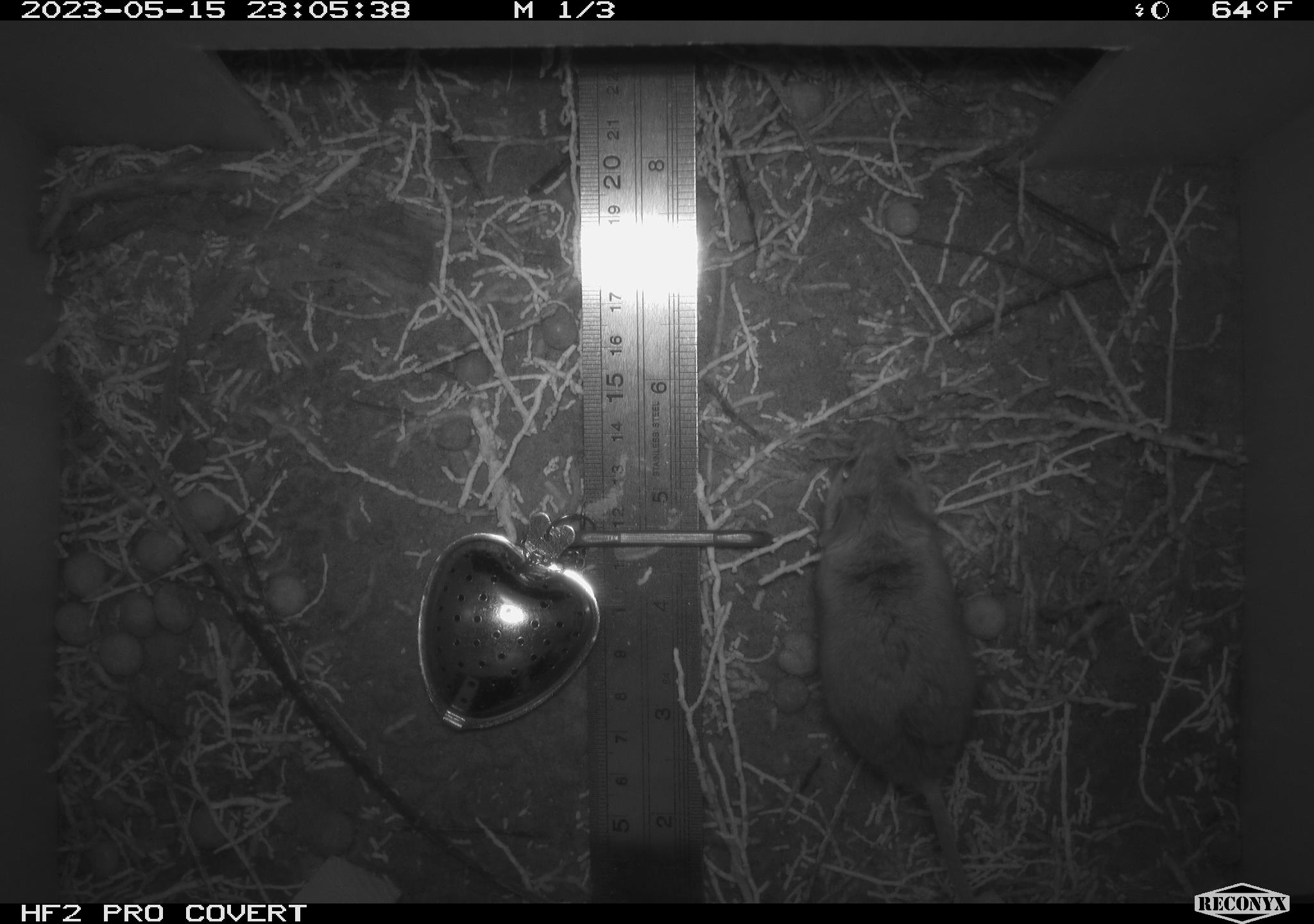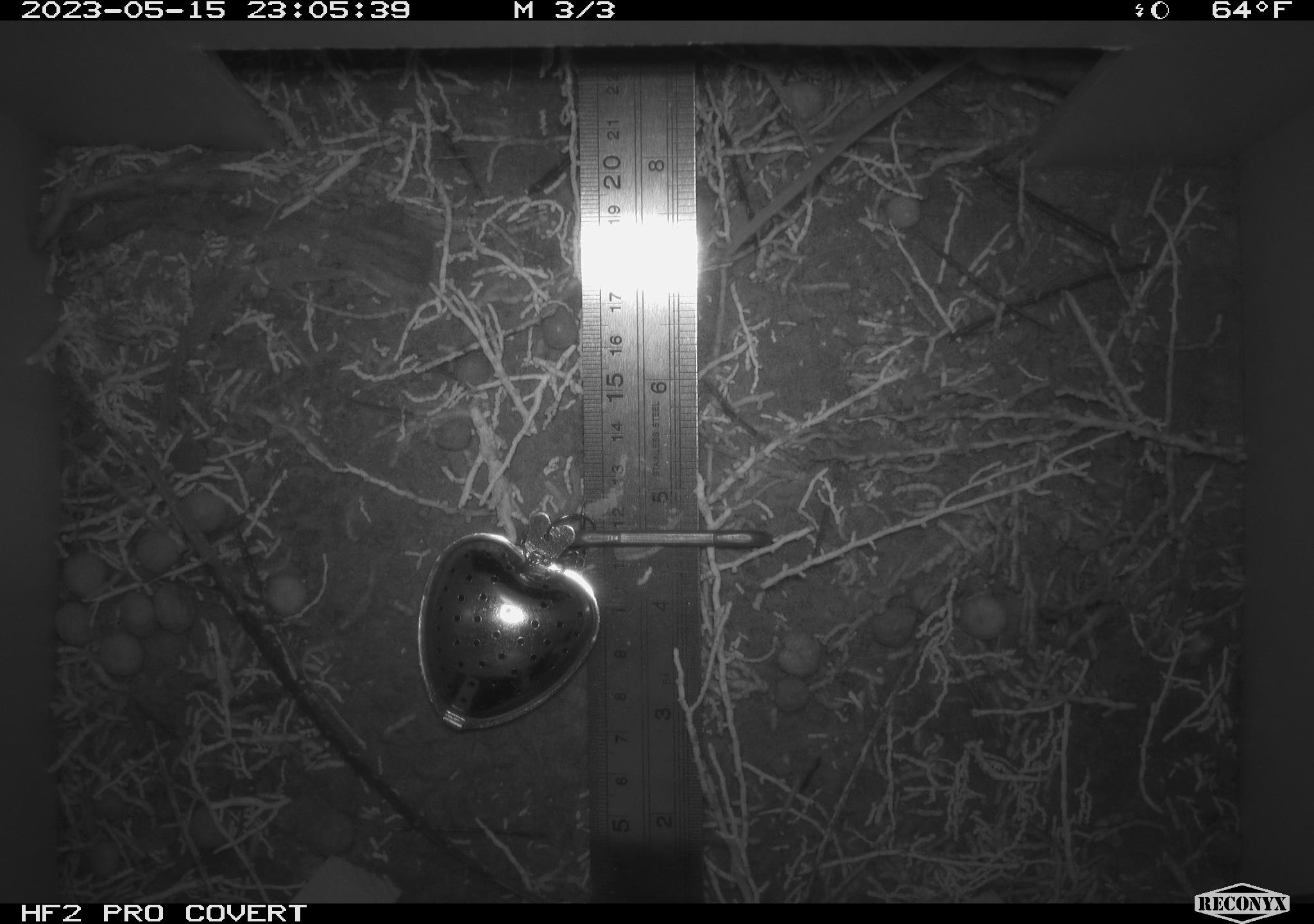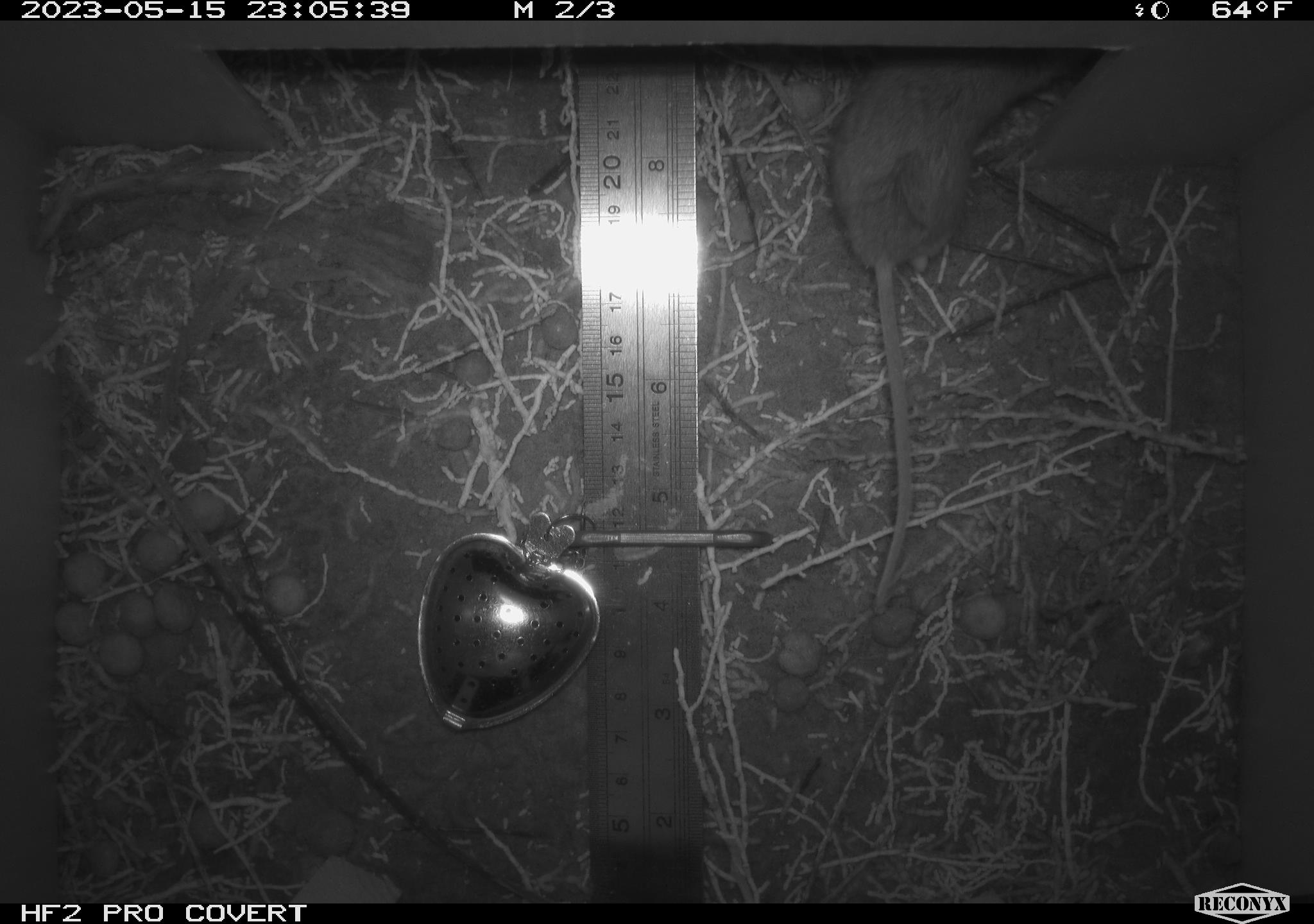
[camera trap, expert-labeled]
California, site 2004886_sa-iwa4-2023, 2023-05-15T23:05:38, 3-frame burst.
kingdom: Animalia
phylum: Chordata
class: Mammalia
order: Rodentia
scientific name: Rodentia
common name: mouse species